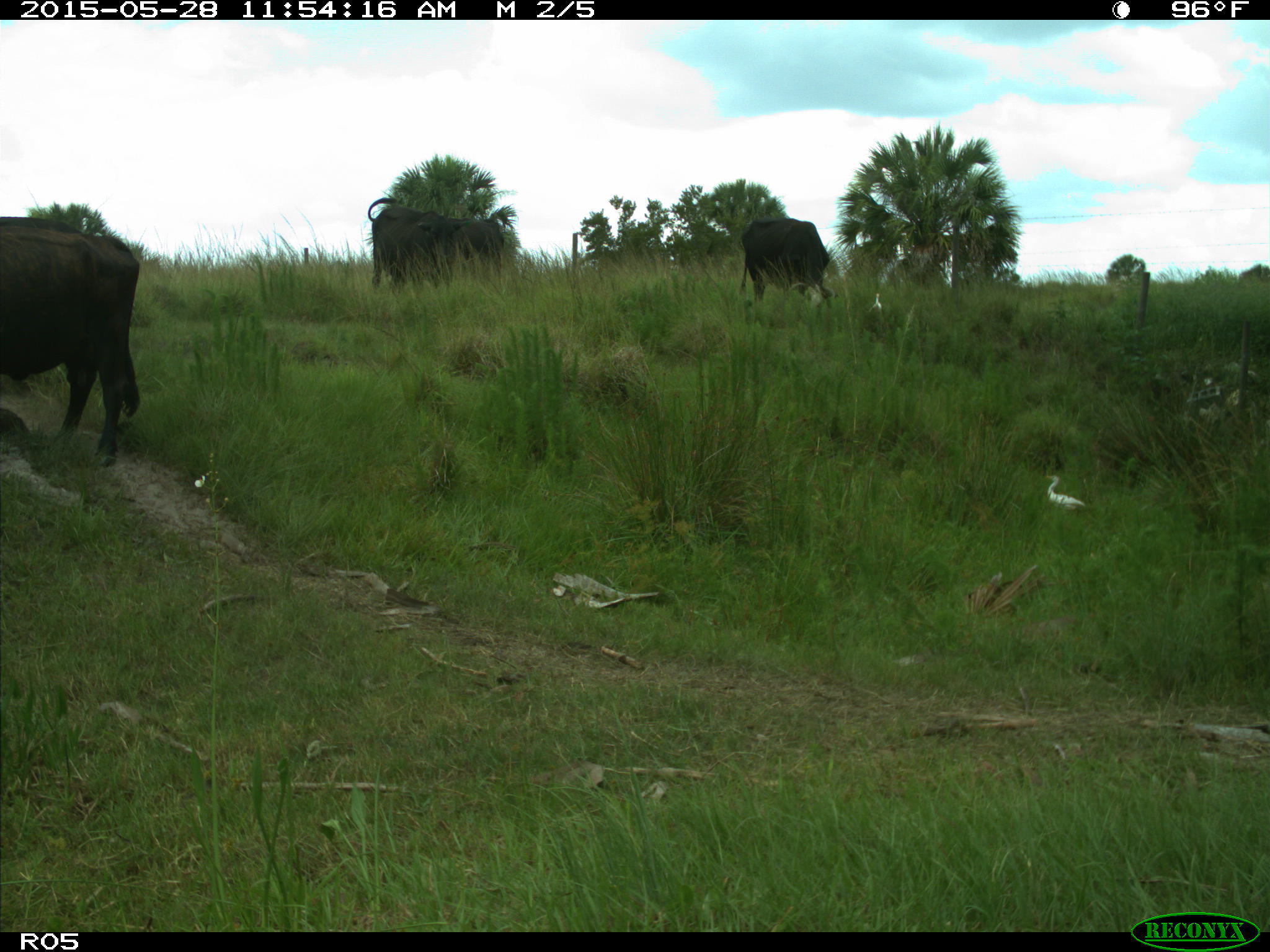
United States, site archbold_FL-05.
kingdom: Animalia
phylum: Chordata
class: Mammalia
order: Artiodactyla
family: Bovidae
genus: Bos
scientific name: Bos taurus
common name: domestic cow